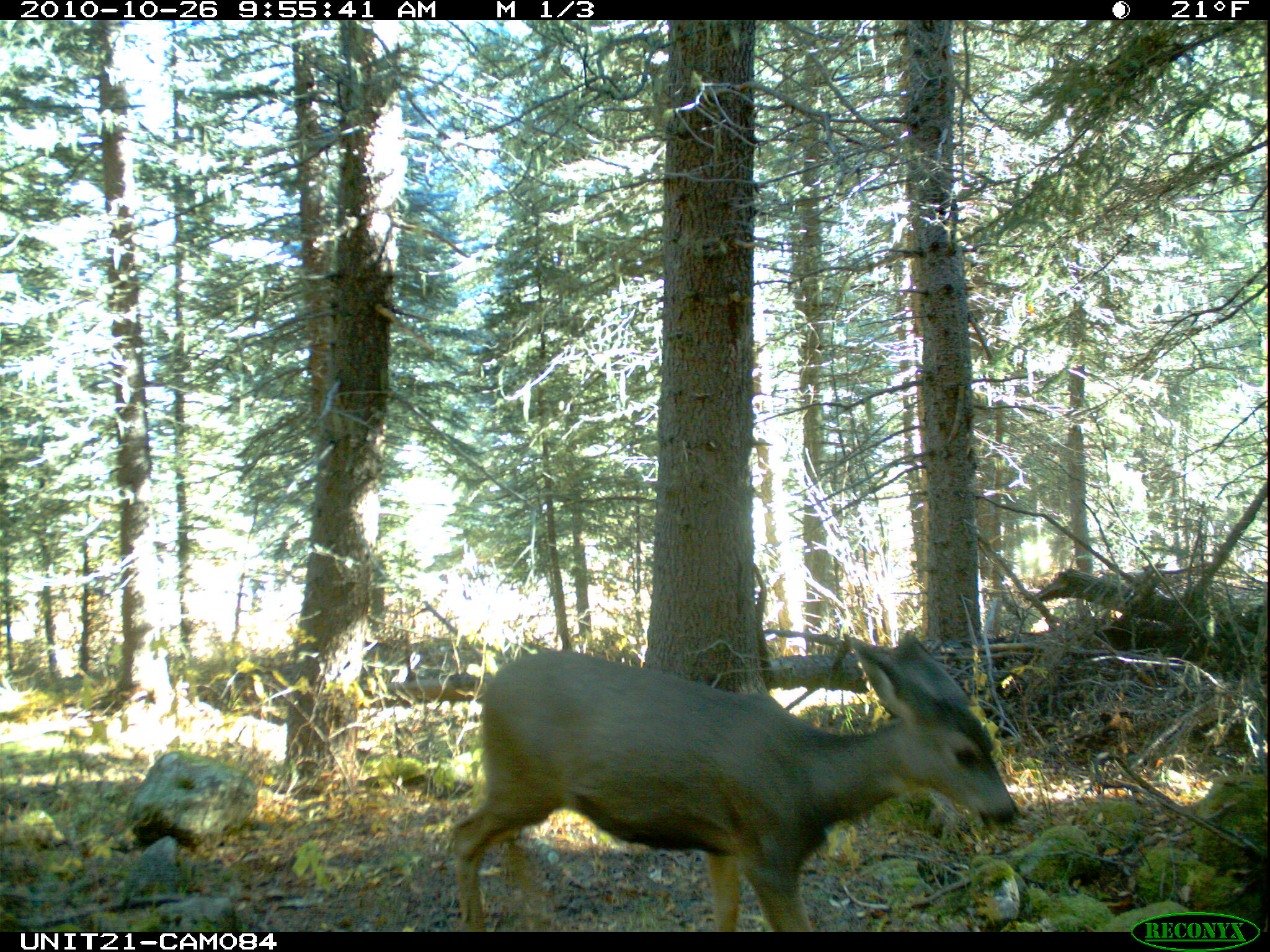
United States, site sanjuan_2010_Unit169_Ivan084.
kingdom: Animalia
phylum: Chordata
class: Mammalia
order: Artiodactyla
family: Cervidae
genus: Odocoileus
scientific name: Odocoileus hemionus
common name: mule deer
Odocoileus hemionus (mule deer).